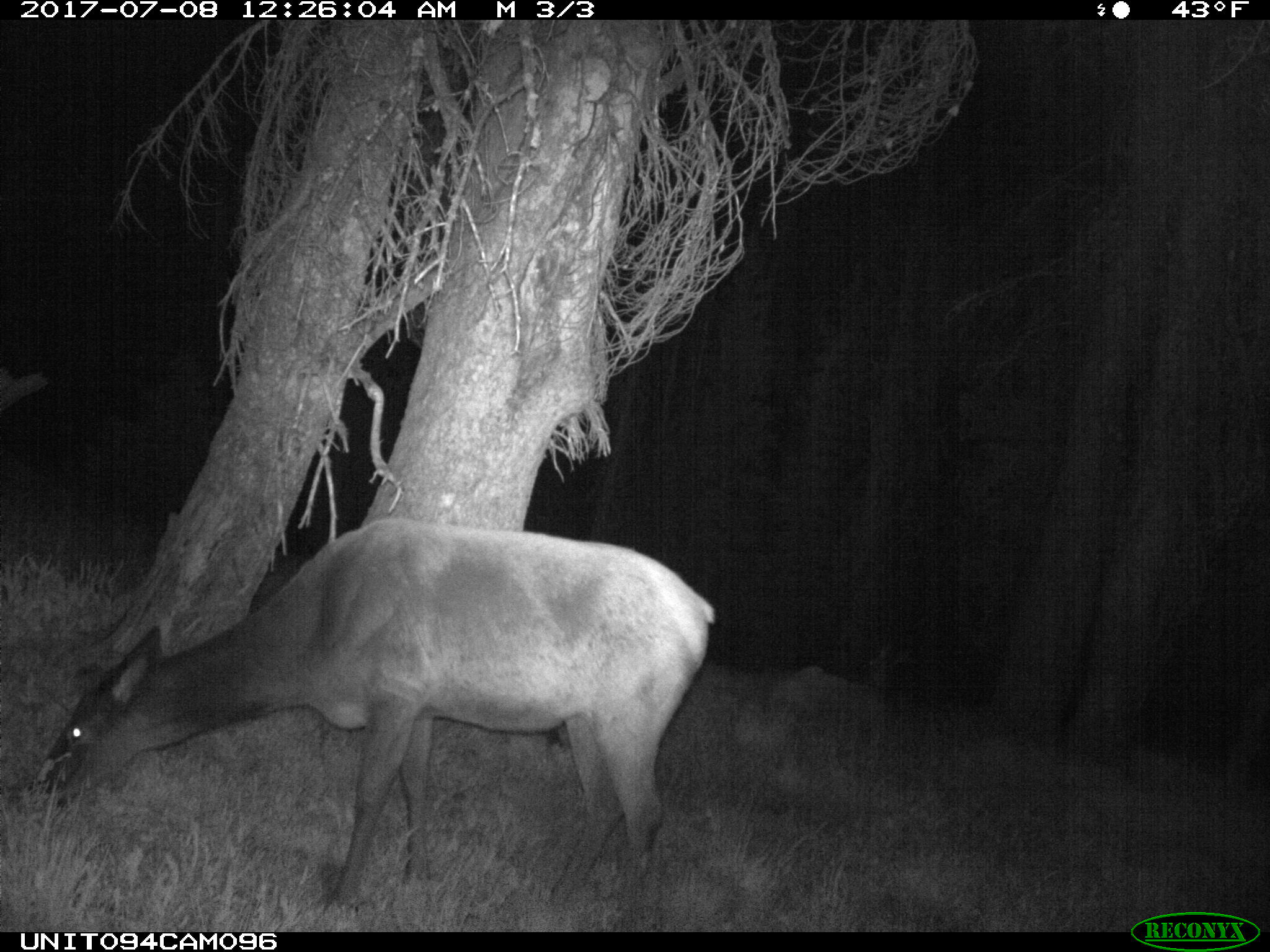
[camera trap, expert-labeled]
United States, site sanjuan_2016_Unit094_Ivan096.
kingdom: Animalia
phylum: Chordata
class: Mammalia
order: Artiodactyla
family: Cervidae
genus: Cervus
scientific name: Cervus elaphus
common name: red deer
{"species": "Cervus elaphus (red deer)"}